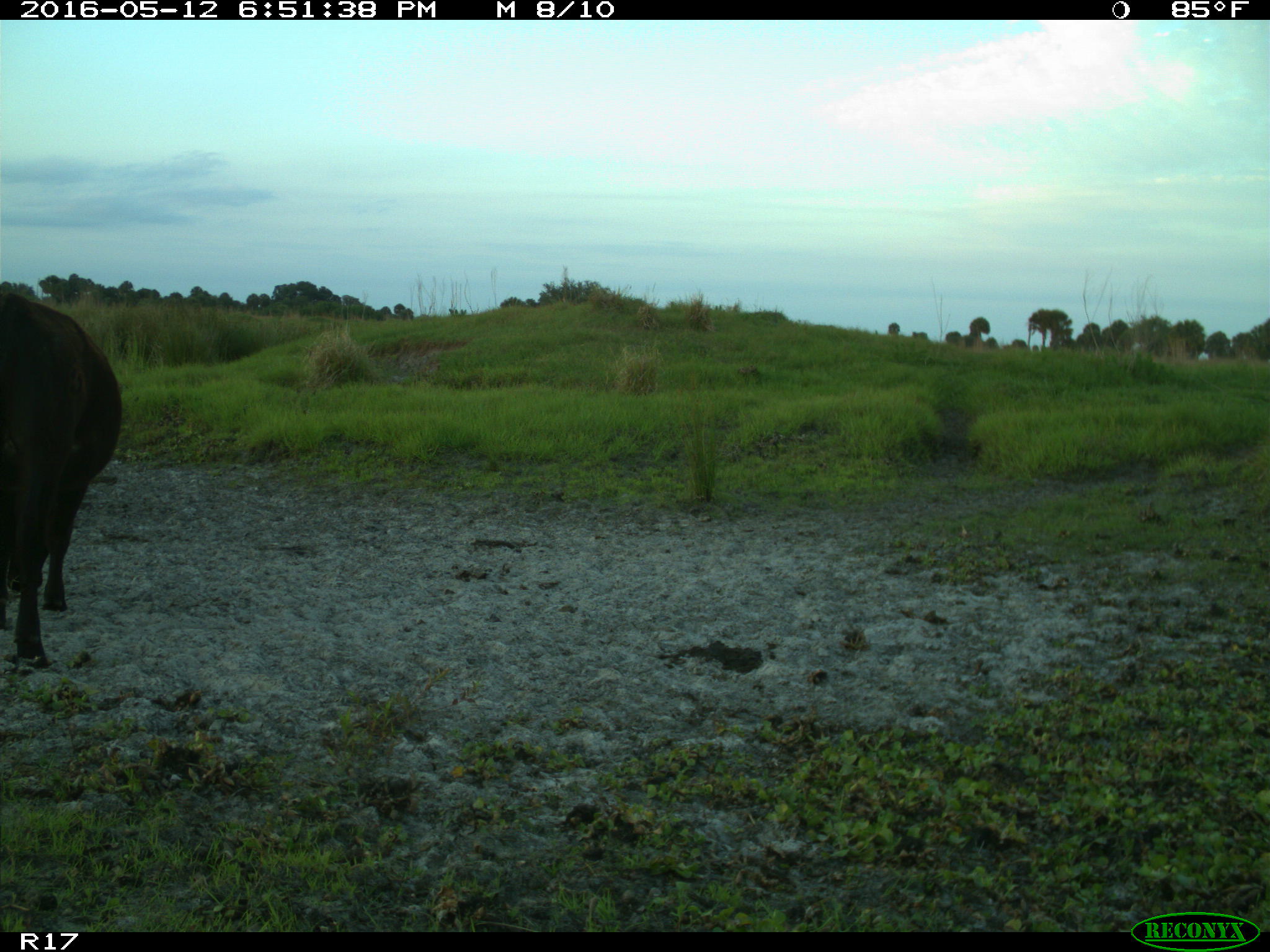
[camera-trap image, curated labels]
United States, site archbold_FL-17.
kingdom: Animalia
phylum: Chordata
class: Mammalia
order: Artiodactyla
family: Bovidae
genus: Bos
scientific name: Bos taurus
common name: domestic cow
Bos taurus (domestic cow).